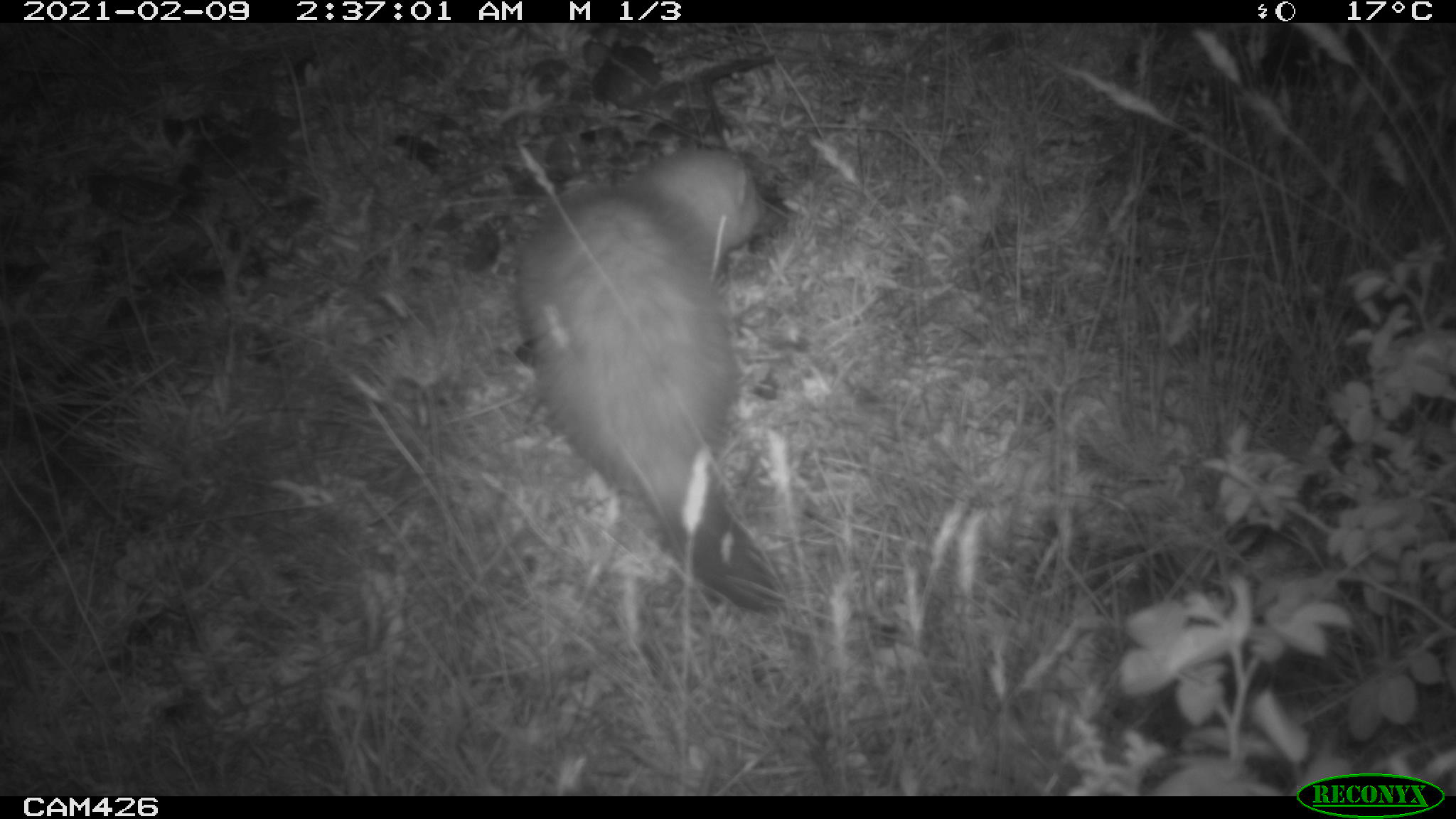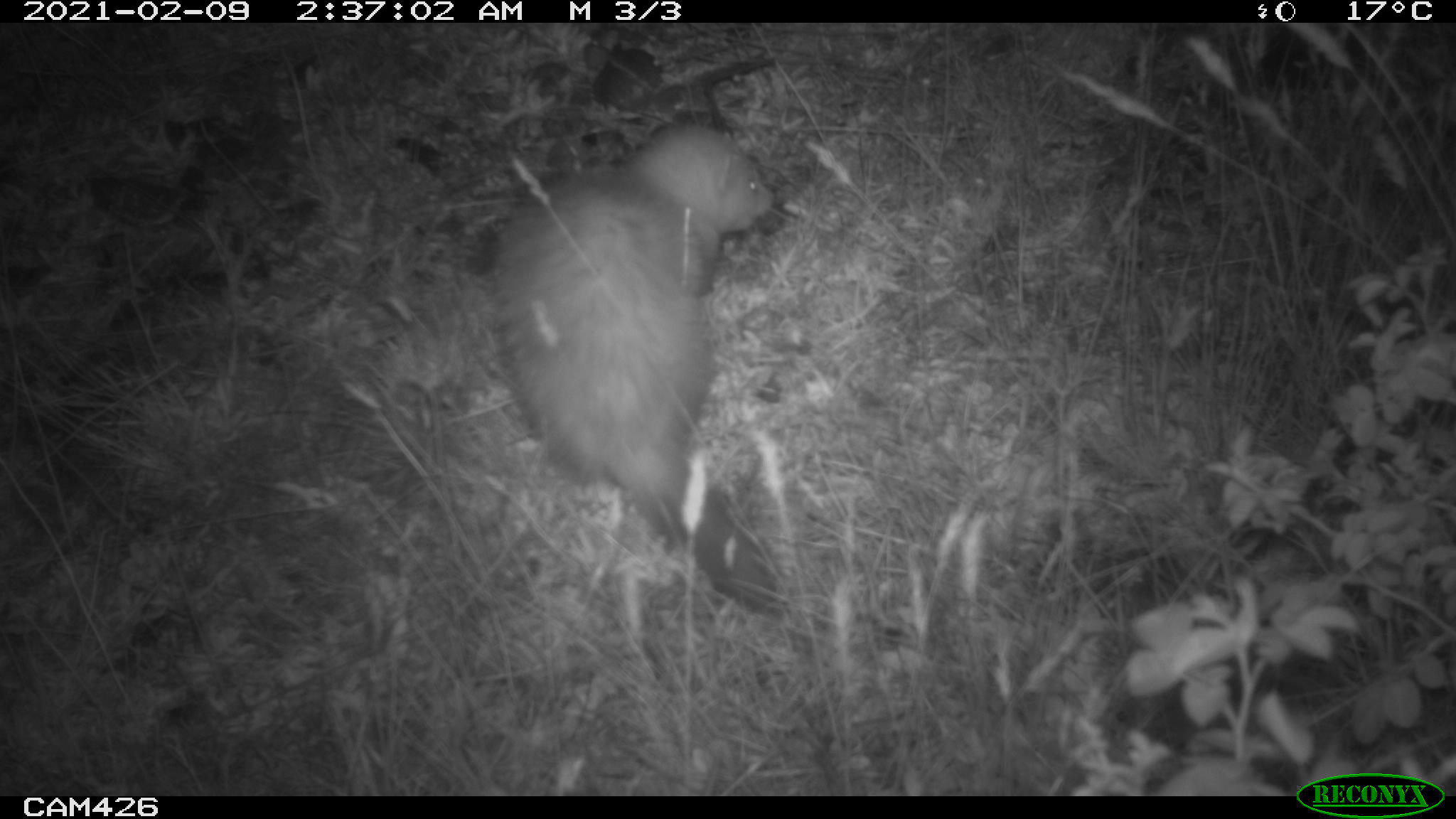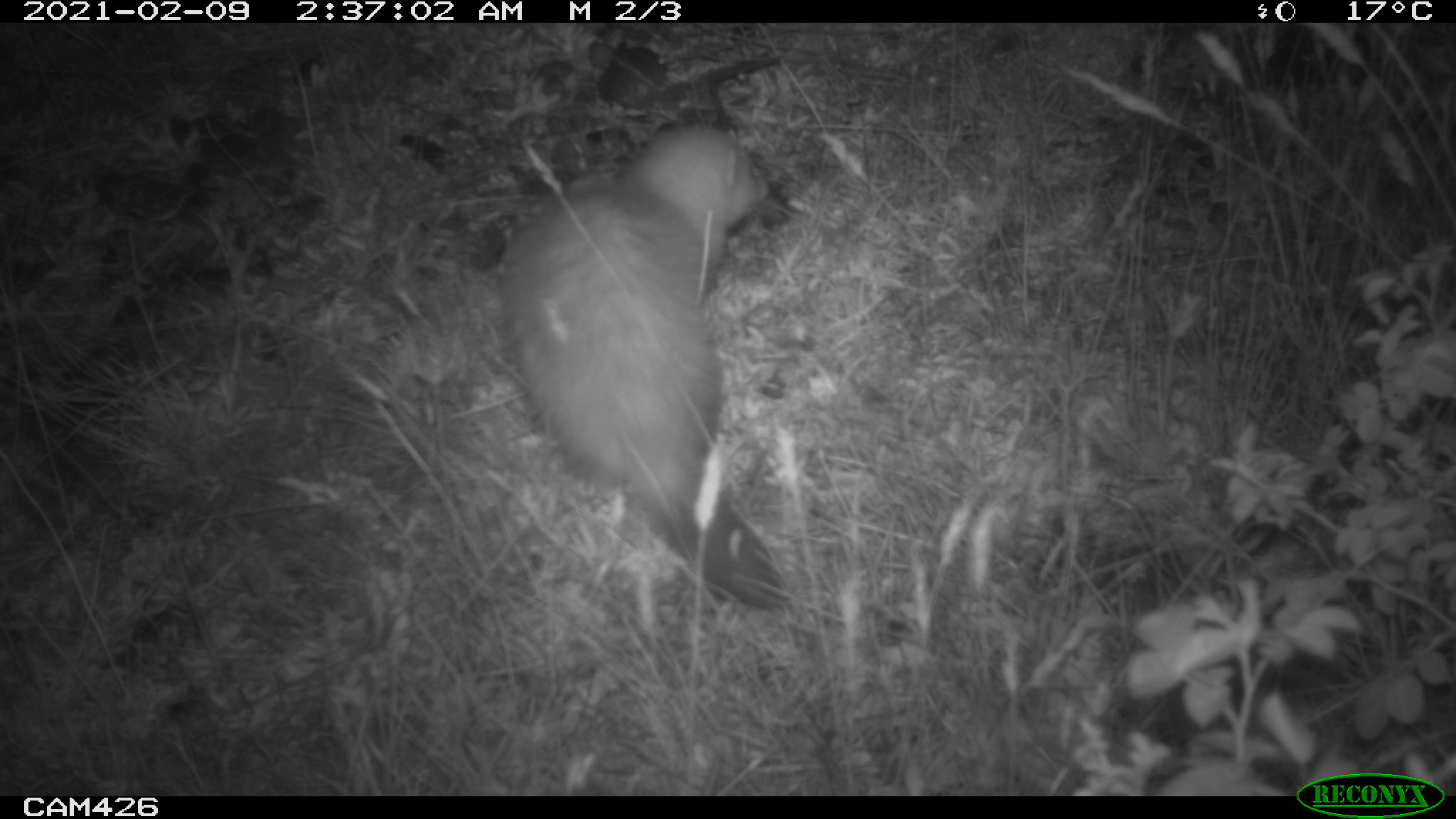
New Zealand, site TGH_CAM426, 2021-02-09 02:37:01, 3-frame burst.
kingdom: Animalia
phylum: Chordata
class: Mammalia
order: Carnivora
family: Mustelidae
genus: Mustela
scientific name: Mustela furo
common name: ferret